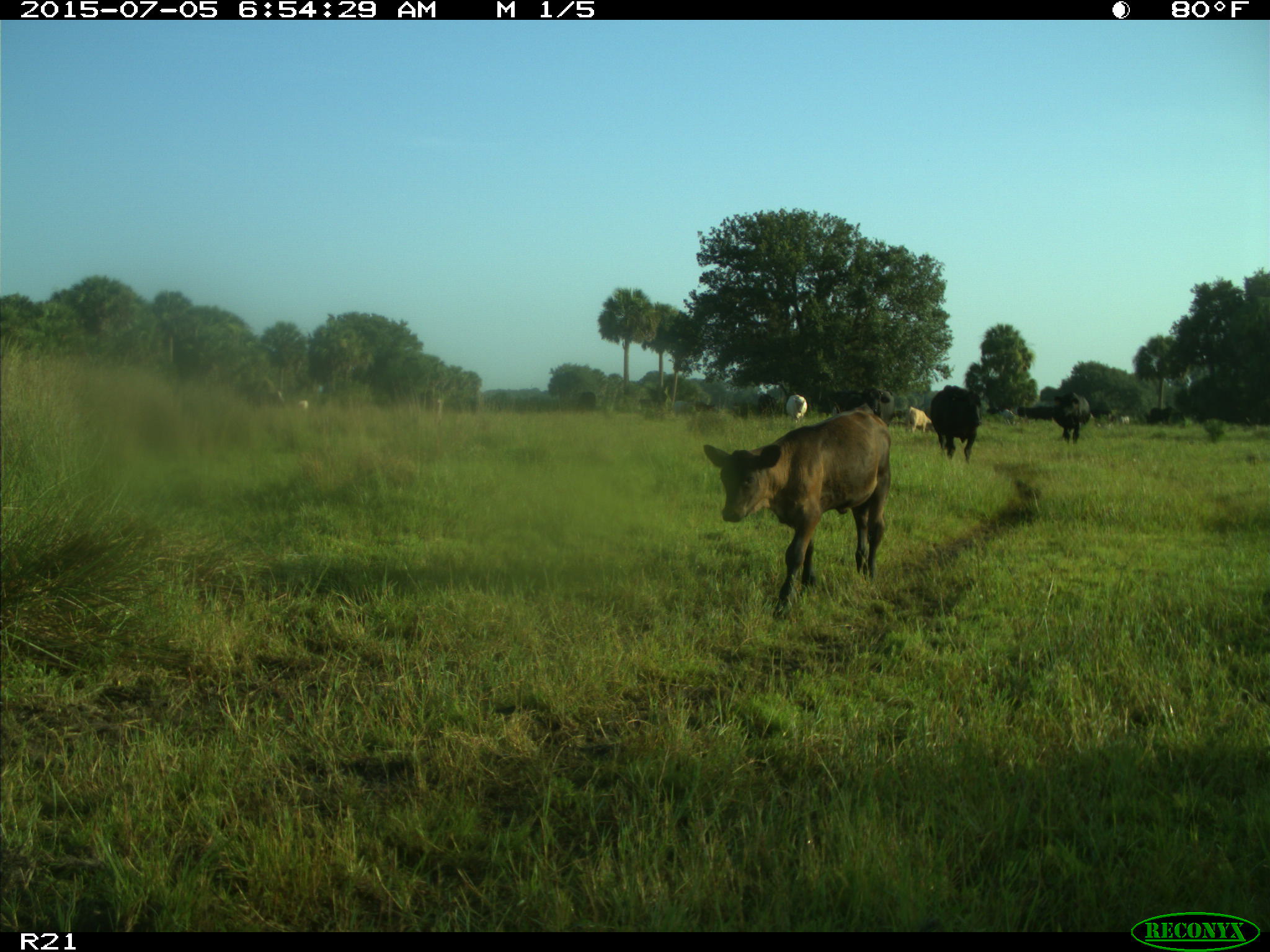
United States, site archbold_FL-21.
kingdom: Animalia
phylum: Chordata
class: Mammalia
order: Artiodactyla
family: Bovidae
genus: Bos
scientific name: Bos taurus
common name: domestic cow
Bos taurus (domestic cow).